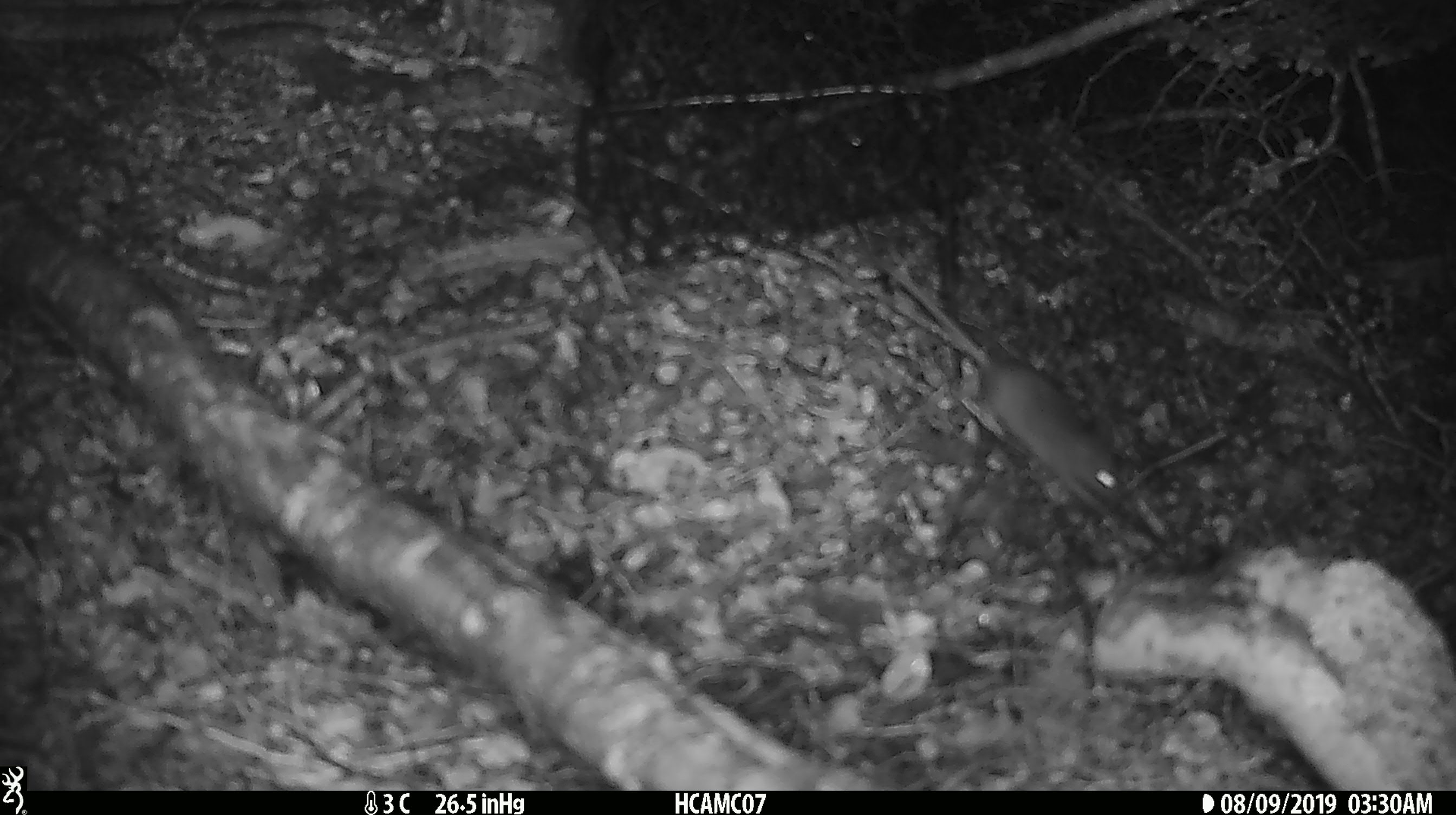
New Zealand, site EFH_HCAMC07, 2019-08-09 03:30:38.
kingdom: Animalia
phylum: Chordata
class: Mammalia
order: Rodentia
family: Muridae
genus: Mus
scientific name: Mus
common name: mouse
Mouse (Mus).